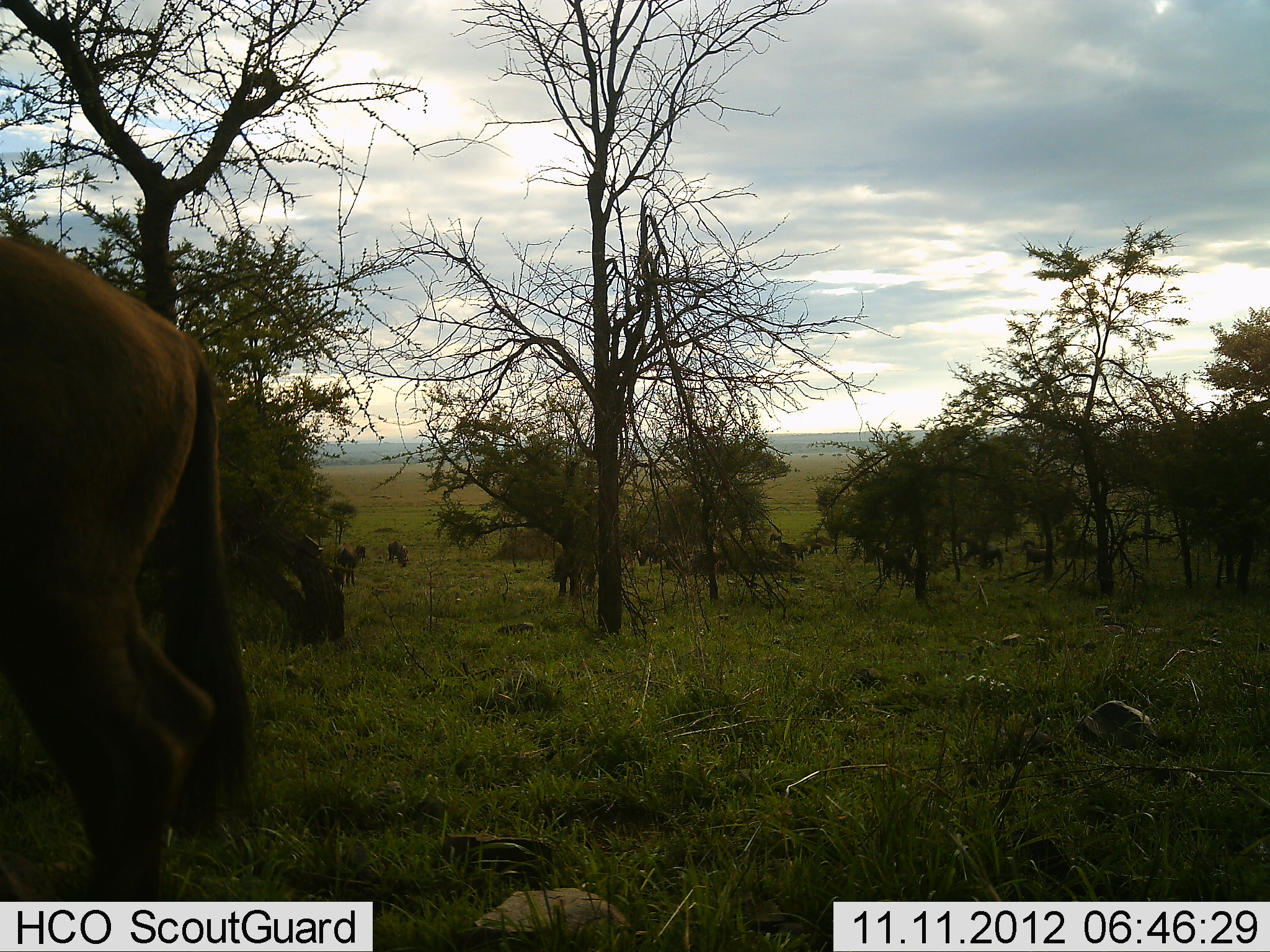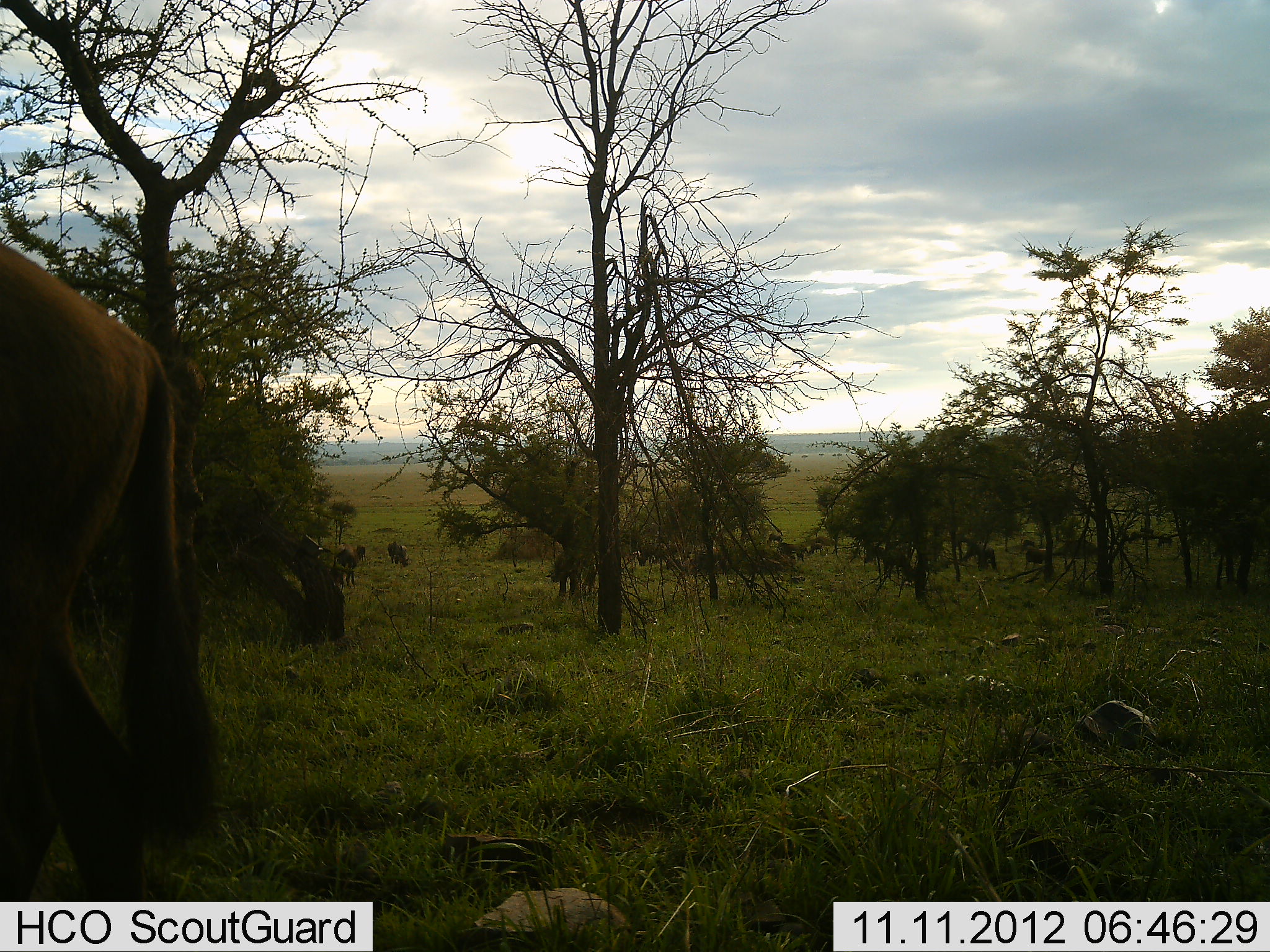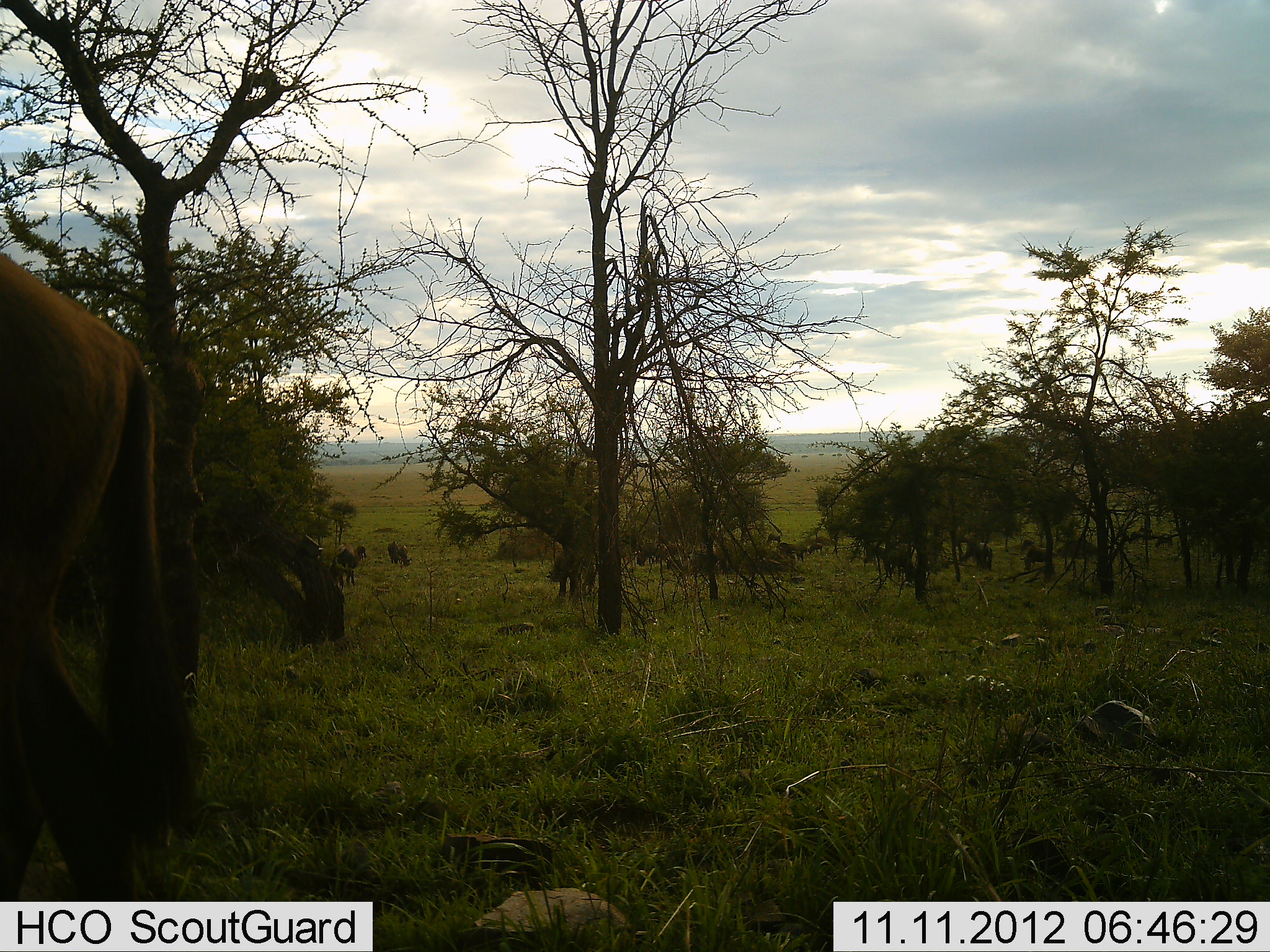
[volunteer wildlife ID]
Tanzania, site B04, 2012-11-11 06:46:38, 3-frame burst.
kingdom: Animalia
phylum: Chordata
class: Mammalia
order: Artiodactyla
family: Bovidae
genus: Connochaetes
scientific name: Connochaetes taurinus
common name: blue wildebeest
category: wildebeest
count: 5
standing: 40%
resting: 0%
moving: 80%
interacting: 0%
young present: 0%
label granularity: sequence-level